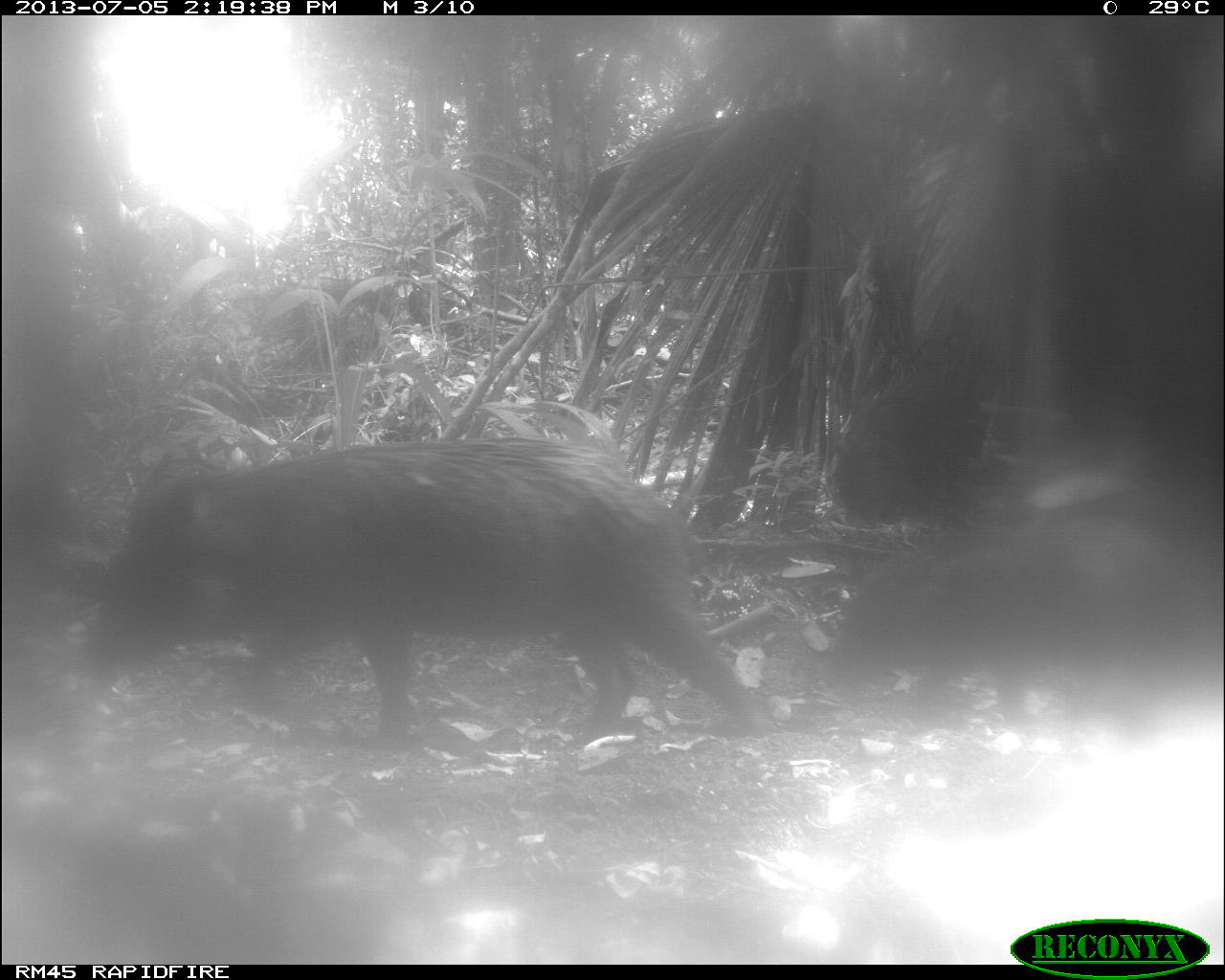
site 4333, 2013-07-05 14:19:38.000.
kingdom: Animalia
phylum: Chordata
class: Mammalia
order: Artiodactyla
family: Tayassuidae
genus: Tayassu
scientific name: Tayassu pecari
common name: white-lipped peccary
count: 2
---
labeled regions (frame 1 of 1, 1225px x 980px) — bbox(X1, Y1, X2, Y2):
tayassu pecari: bbox(75, 432, 779, 755); bbox(821, 519, 1225, 734); bbox(827, 372, 992, 535)